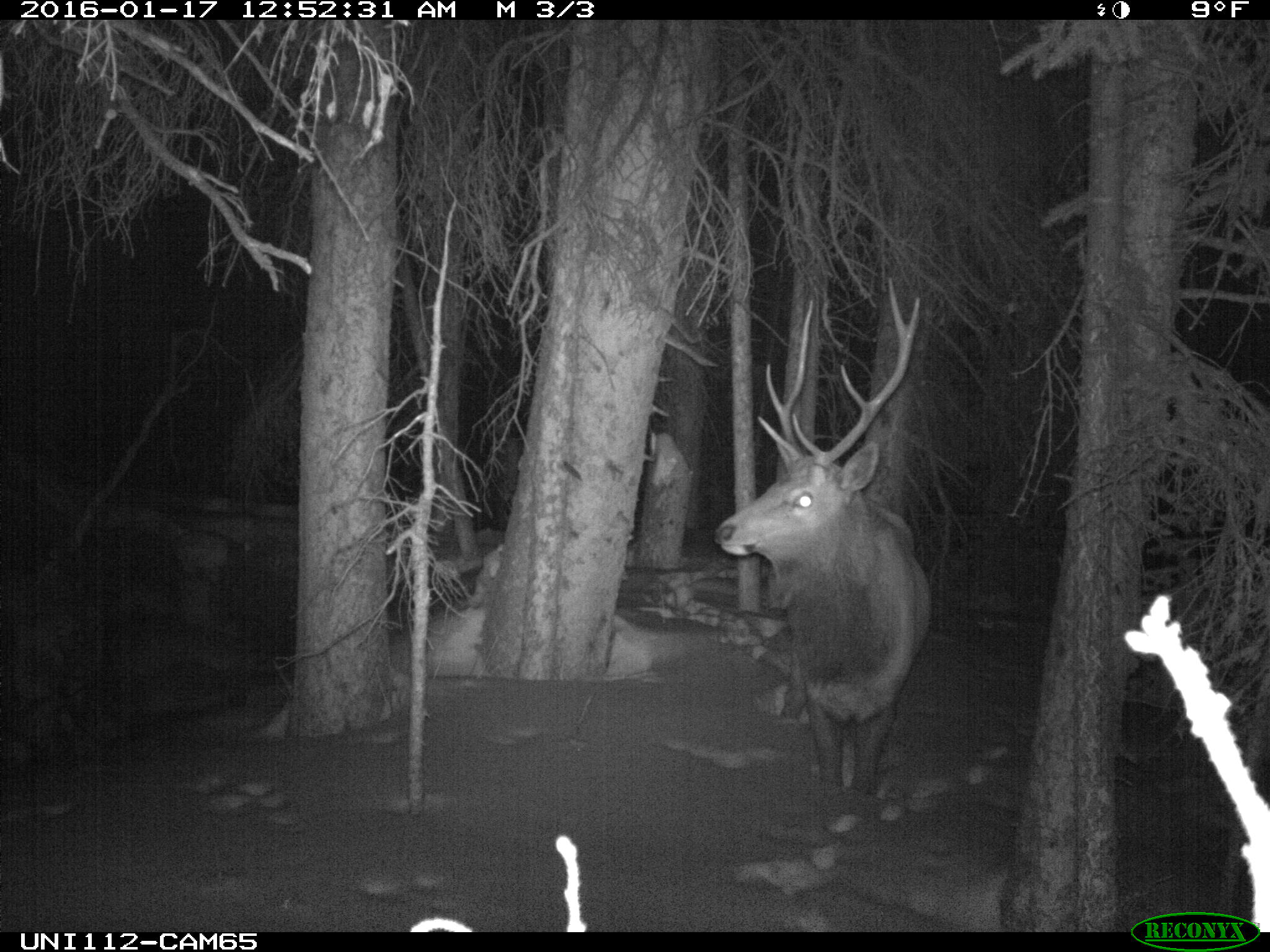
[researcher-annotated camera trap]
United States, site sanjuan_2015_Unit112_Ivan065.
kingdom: Animalia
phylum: Chordata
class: Mammalia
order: Artiodactyla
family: Cervidae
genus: Cervus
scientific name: Cervus elaphus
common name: red deer